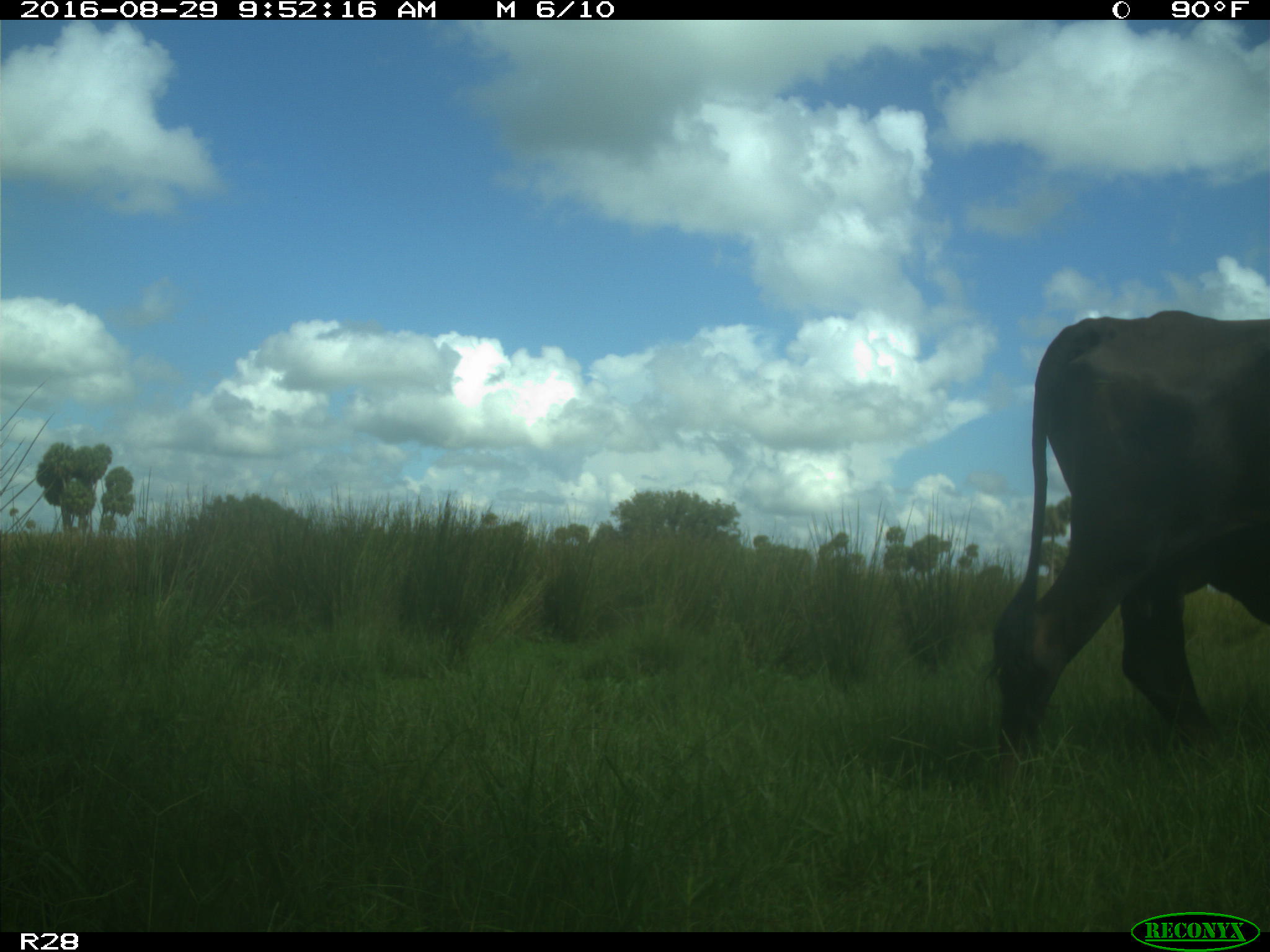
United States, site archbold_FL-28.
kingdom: Animalia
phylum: Chordata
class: Mammalia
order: Artiodactyla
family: Bovidae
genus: Bos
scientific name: Bos taurus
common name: domestic cow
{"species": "Bos taurus (domestic cow)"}